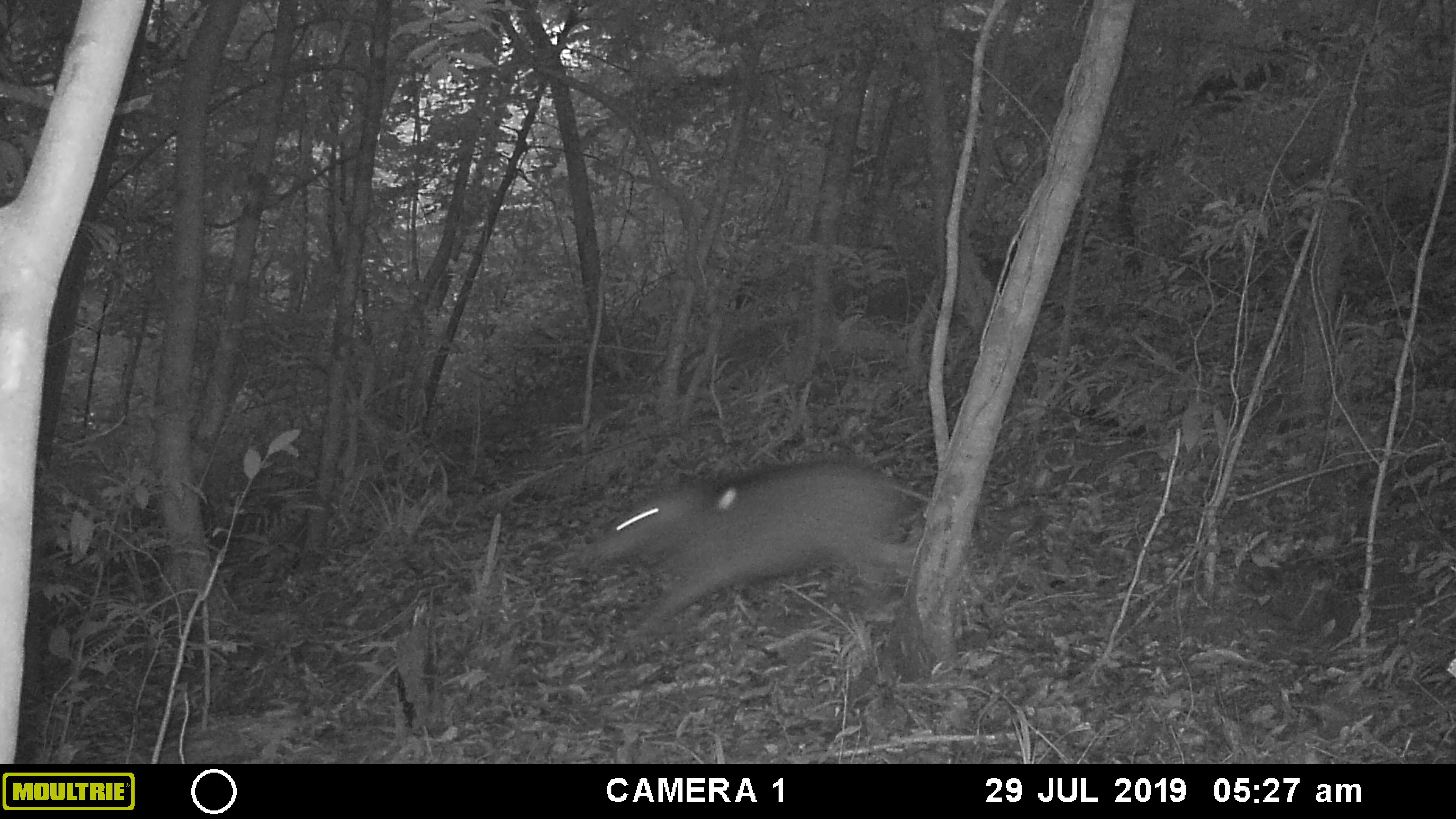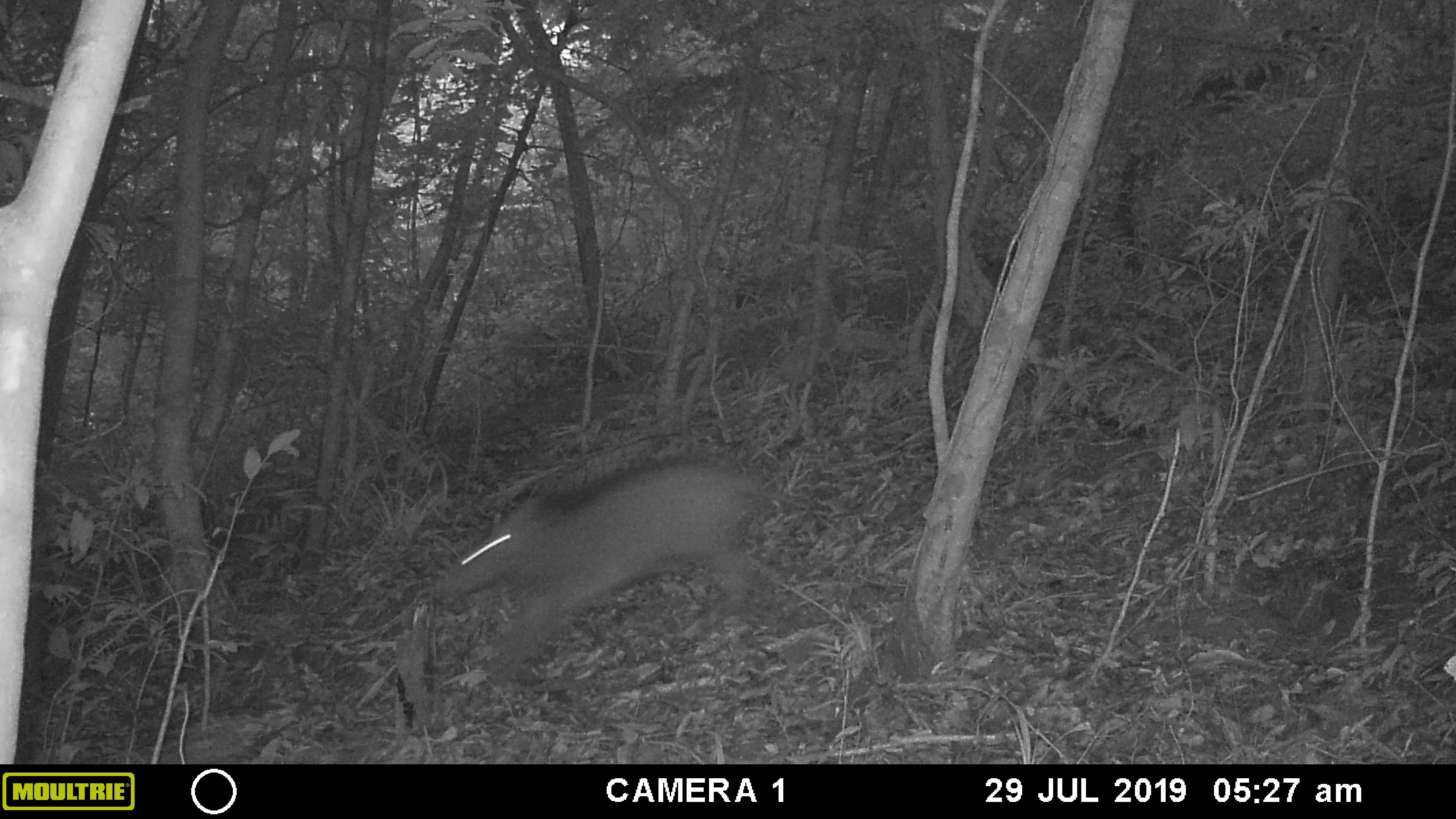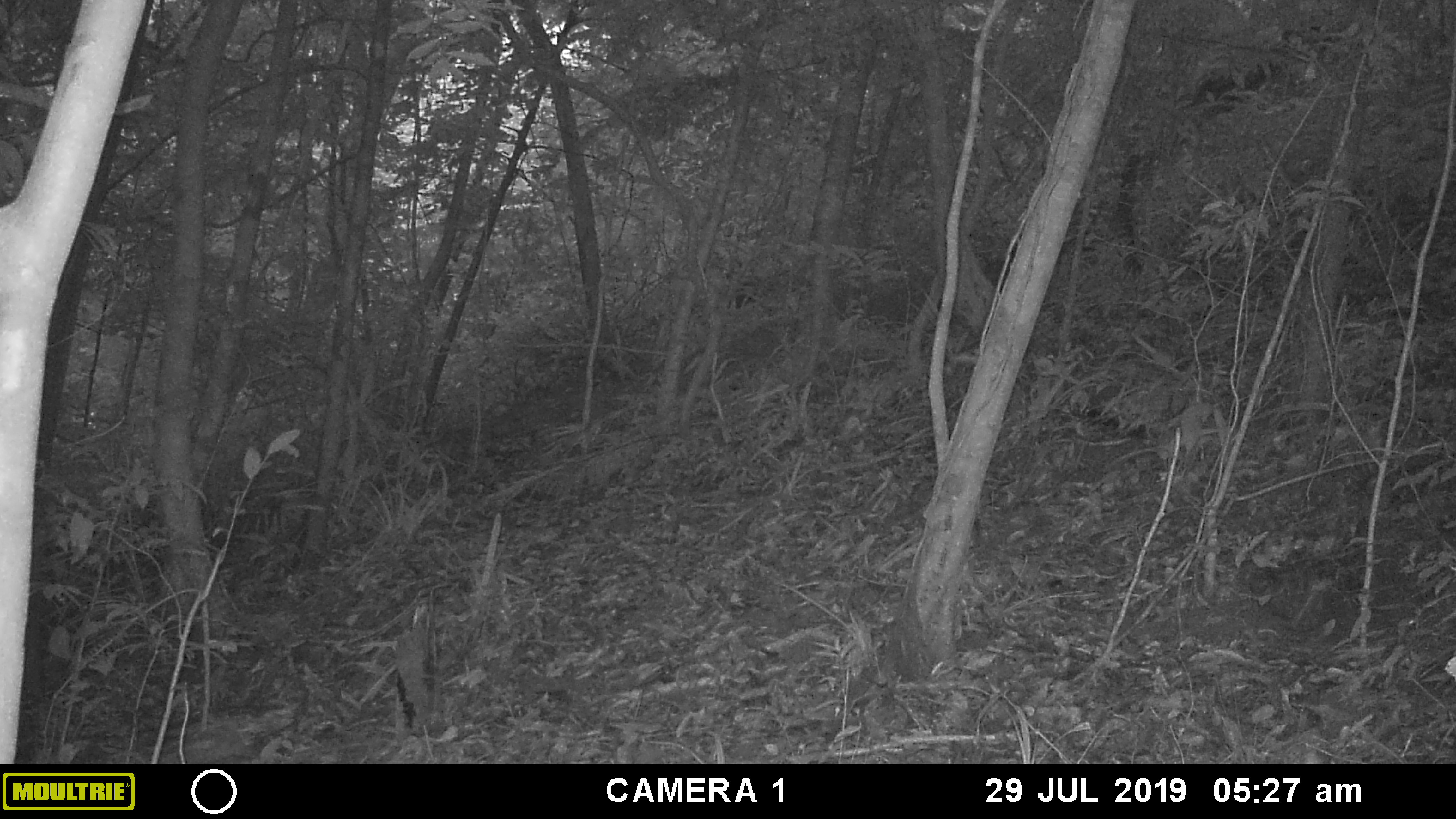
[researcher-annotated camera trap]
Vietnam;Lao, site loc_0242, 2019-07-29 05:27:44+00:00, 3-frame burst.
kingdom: Animalia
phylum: Chordata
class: Mammalia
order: Artiodactyla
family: Suidae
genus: Sus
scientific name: Sus scrofa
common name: eurasian wild pig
Eurasian wild pig (Sus scrofa). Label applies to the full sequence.